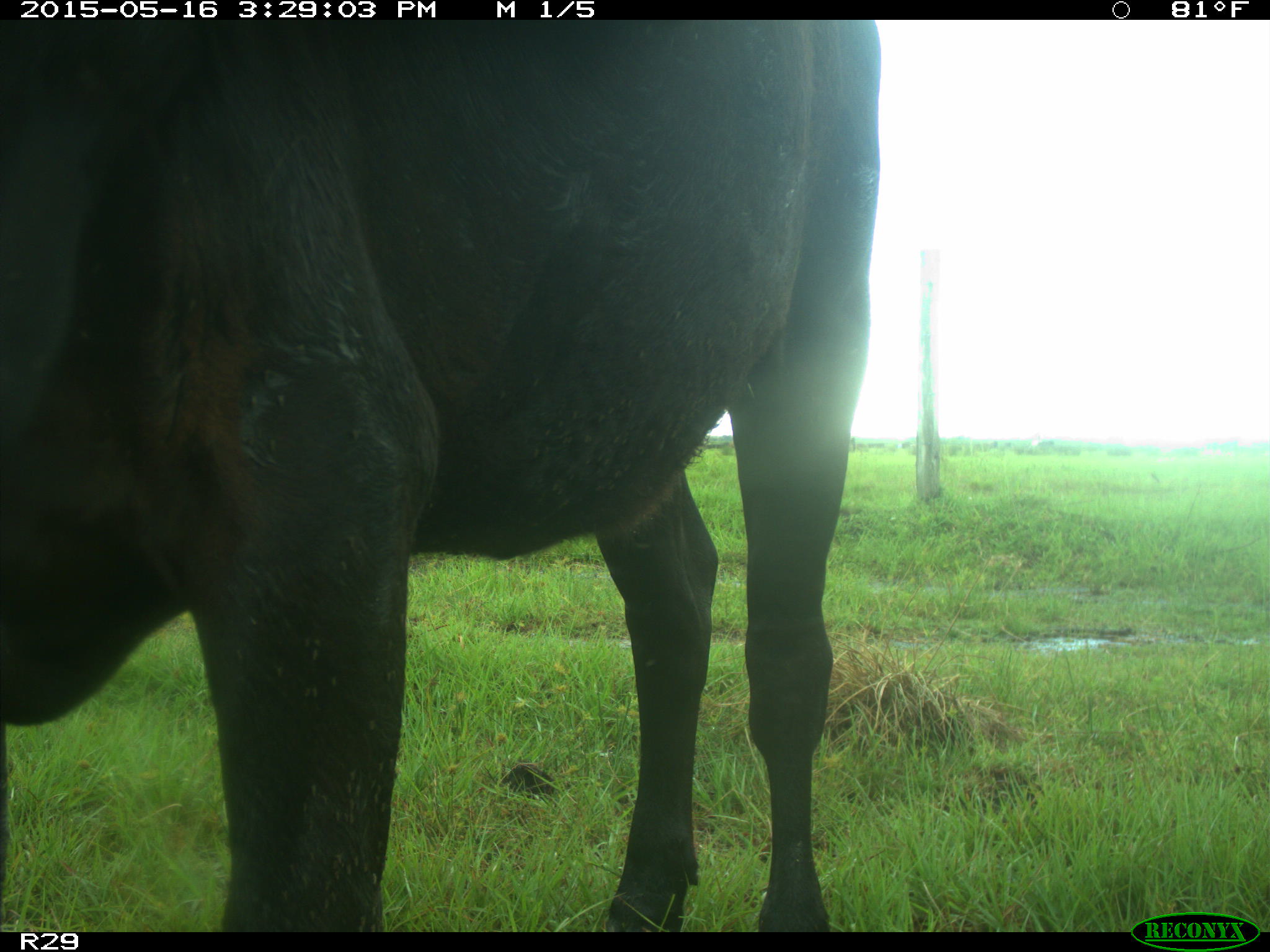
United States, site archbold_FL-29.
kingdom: Animalia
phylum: Chordata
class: Mammalia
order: Artiodactyla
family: Bovidae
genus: Bos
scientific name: Bos taurus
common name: domestic cow